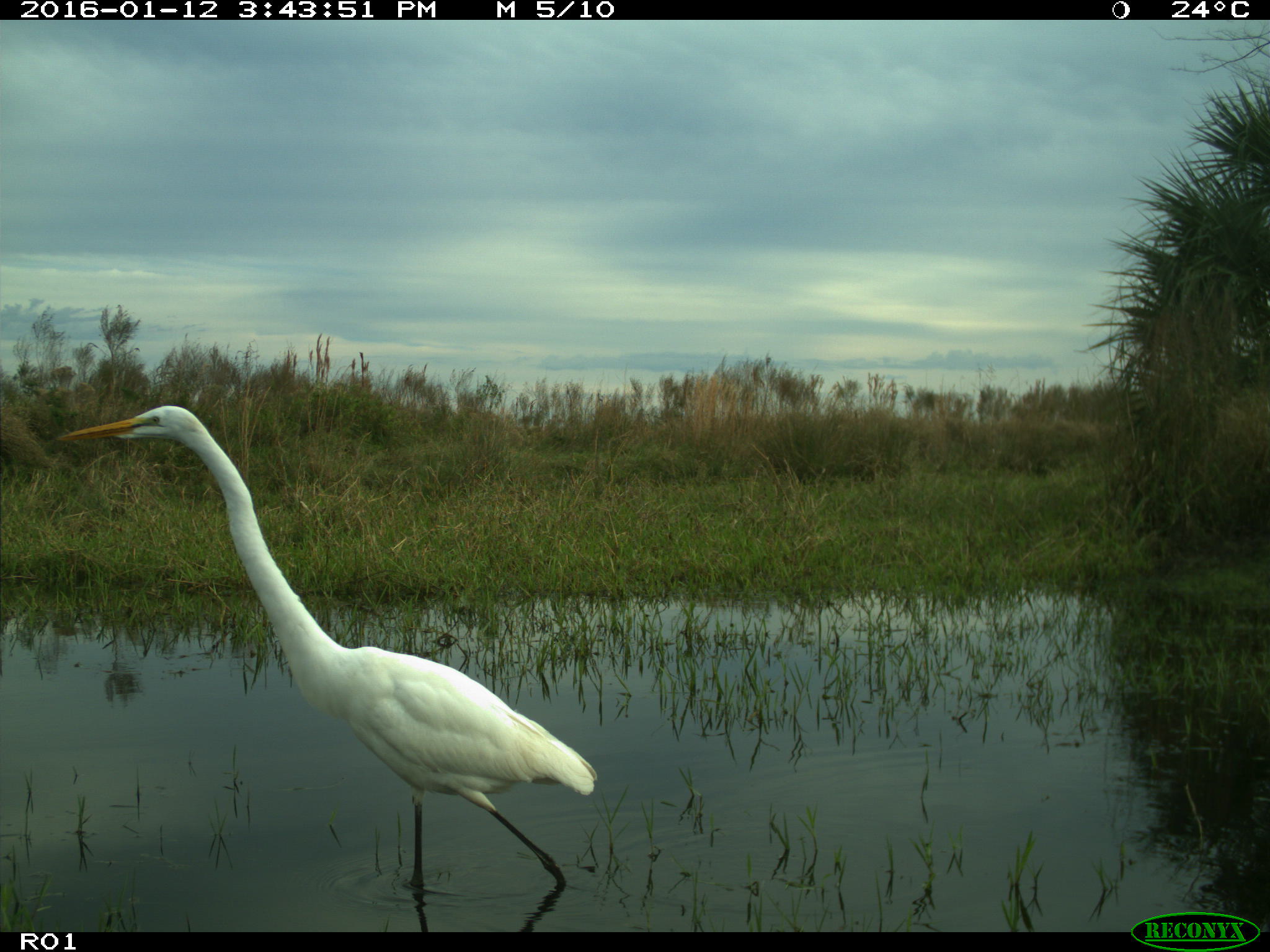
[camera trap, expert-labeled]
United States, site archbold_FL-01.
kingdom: Animalia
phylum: Chordata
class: Aves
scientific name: Aves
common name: birds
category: unidentified bird